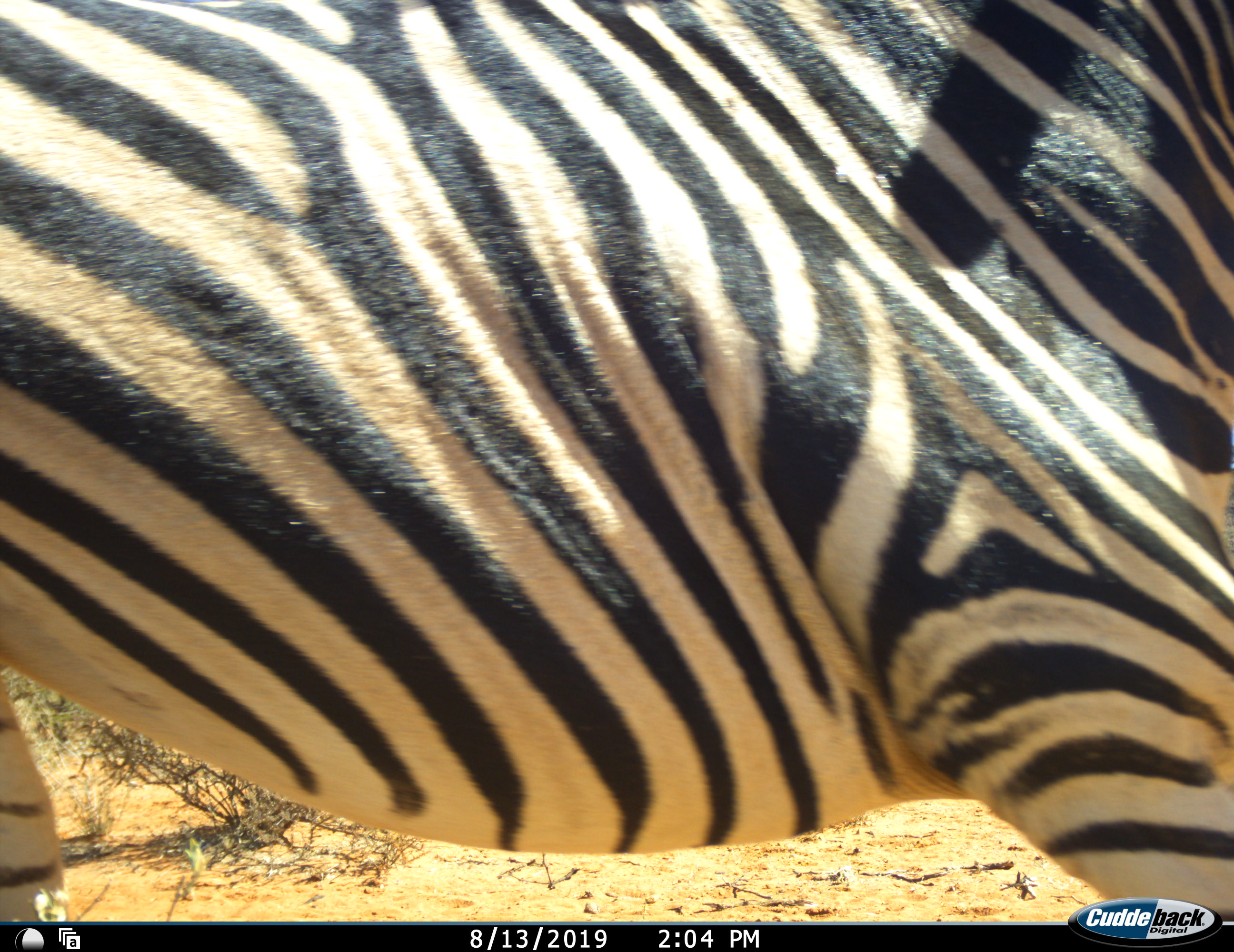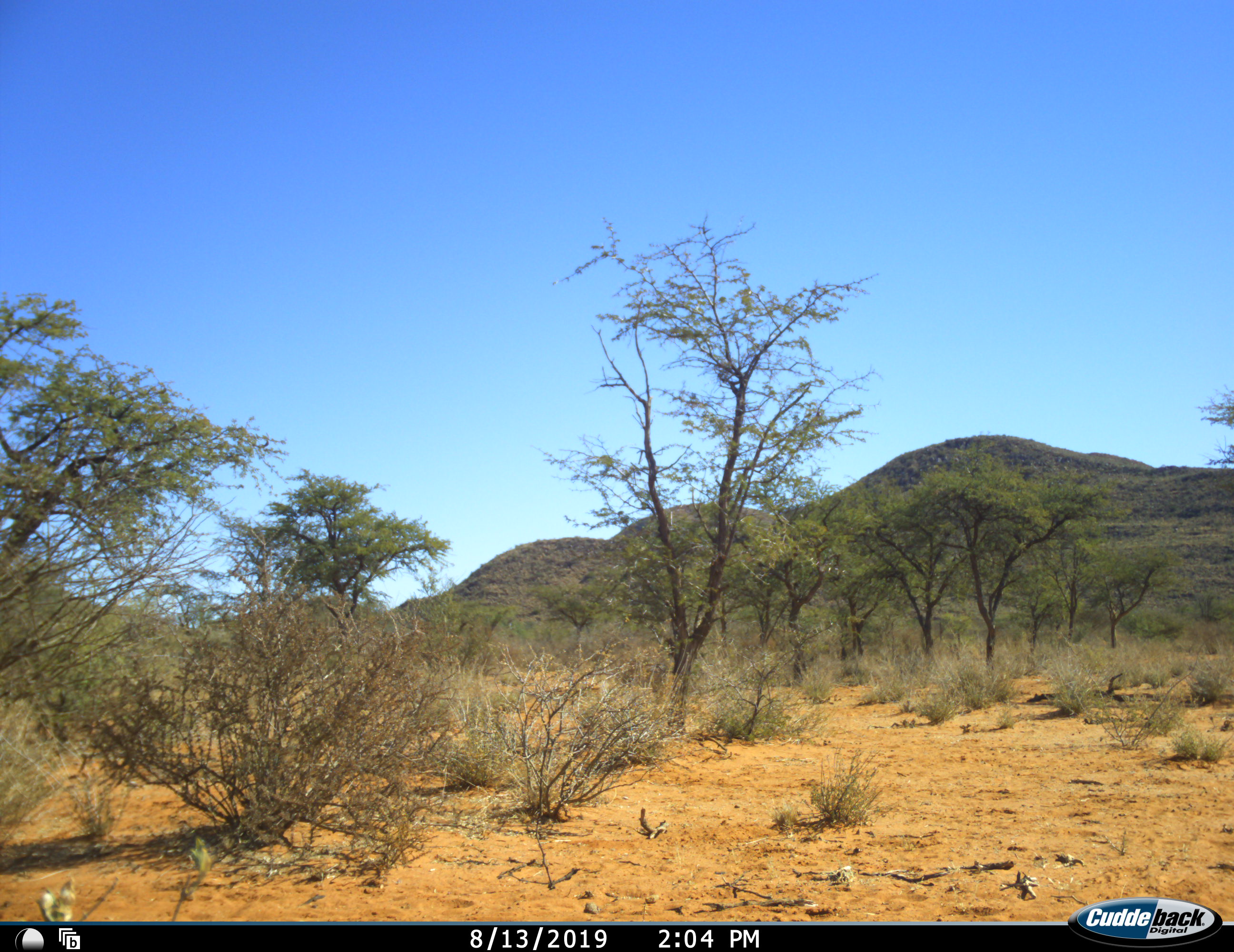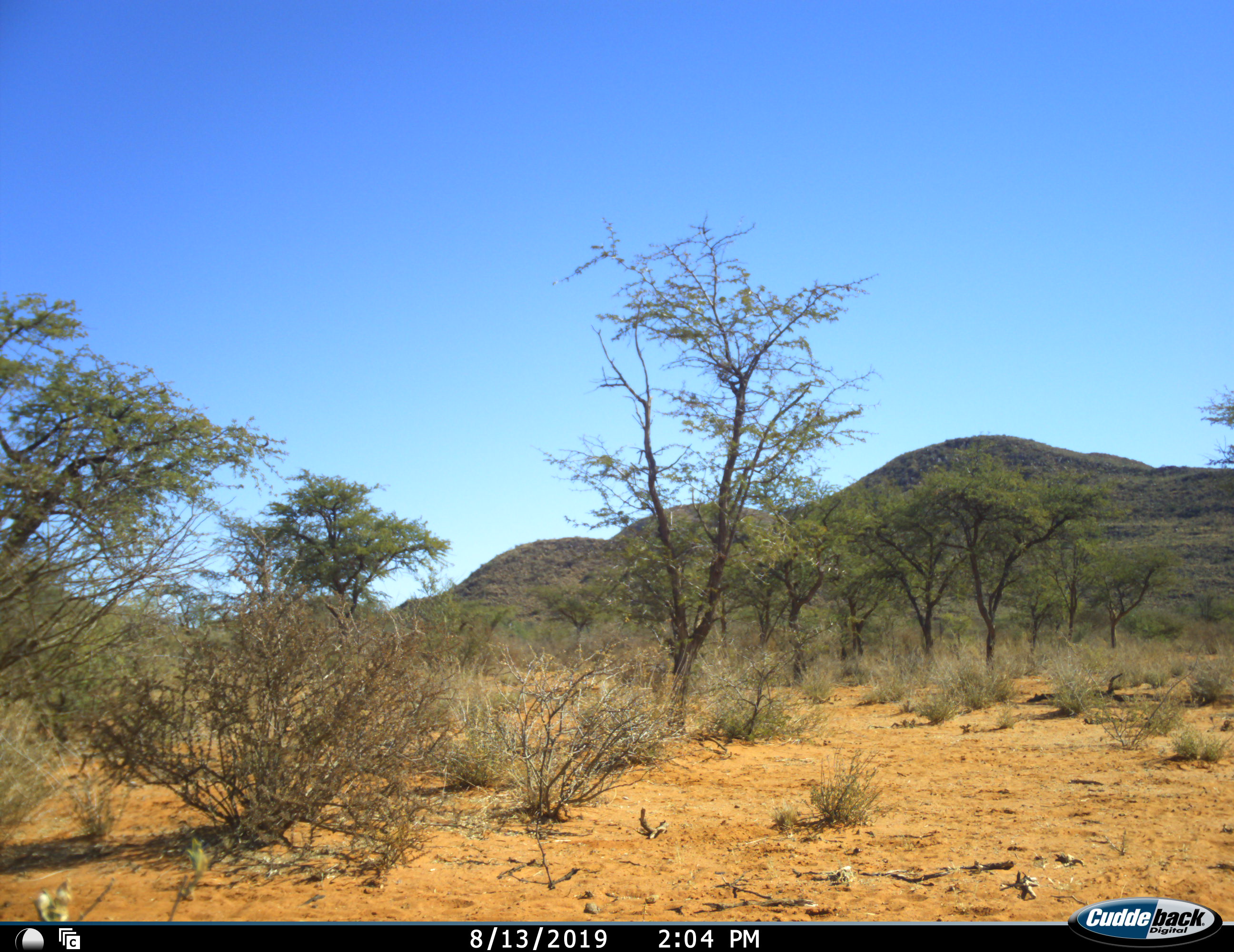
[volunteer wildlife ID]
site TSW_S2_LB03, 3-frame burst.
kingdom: Animalia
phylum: Chordata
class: Mammalia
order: Perissodactyla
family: Equidae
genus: Equus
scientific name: Equus quagga burchellii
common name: burchell's zebra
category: zebraburchells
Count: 1.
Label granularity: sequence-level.